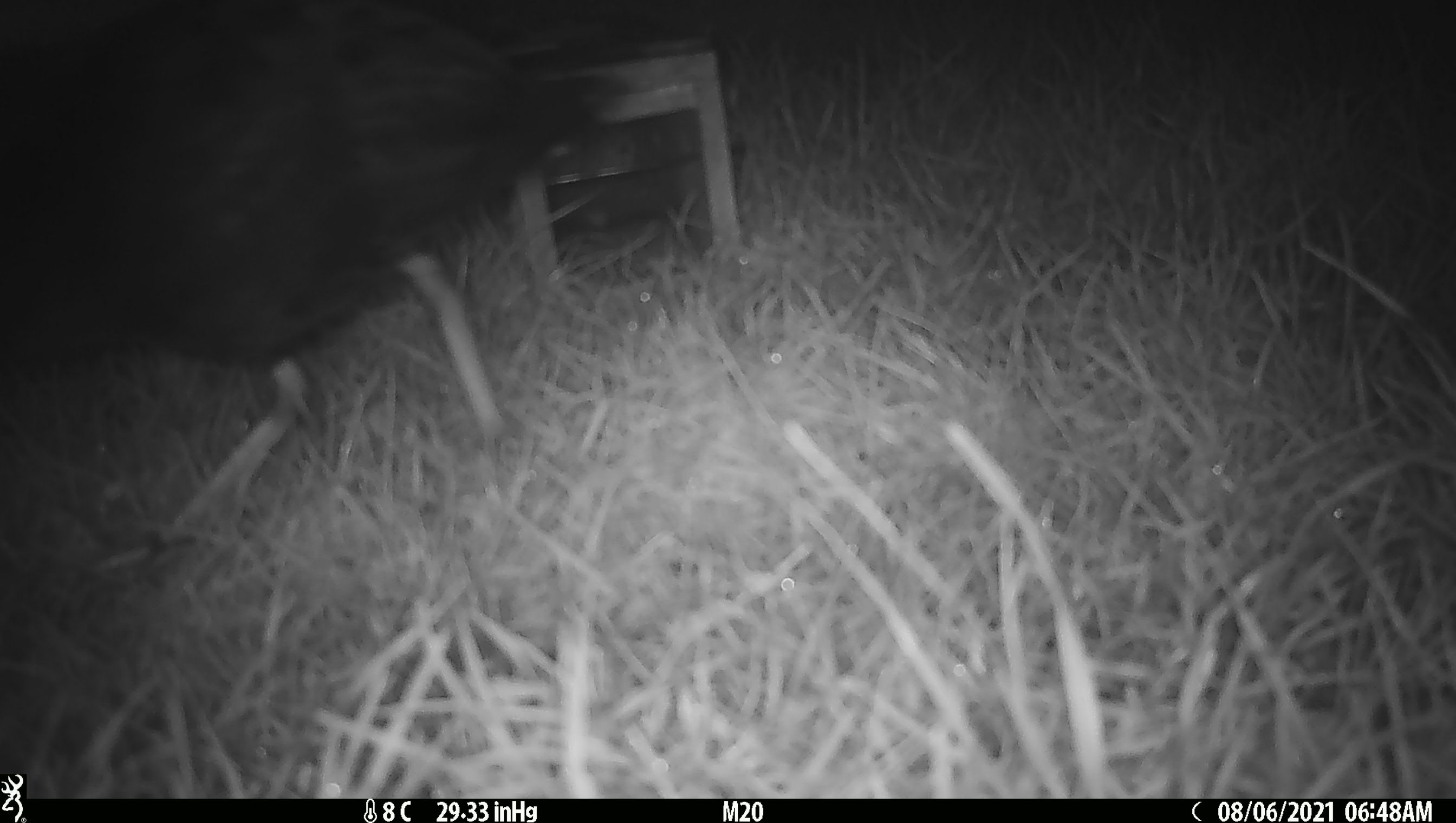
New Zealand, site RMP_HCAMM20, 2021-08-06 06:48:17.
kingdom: Animalia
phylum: Chordata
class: Aves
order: Gruiformes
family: Rallidae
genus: Porphyrio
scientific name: Porphyrio melanotus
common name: australasian swamphen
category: pukeko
Pukeko (australasian swamphen) (Porphyrio melanotus).